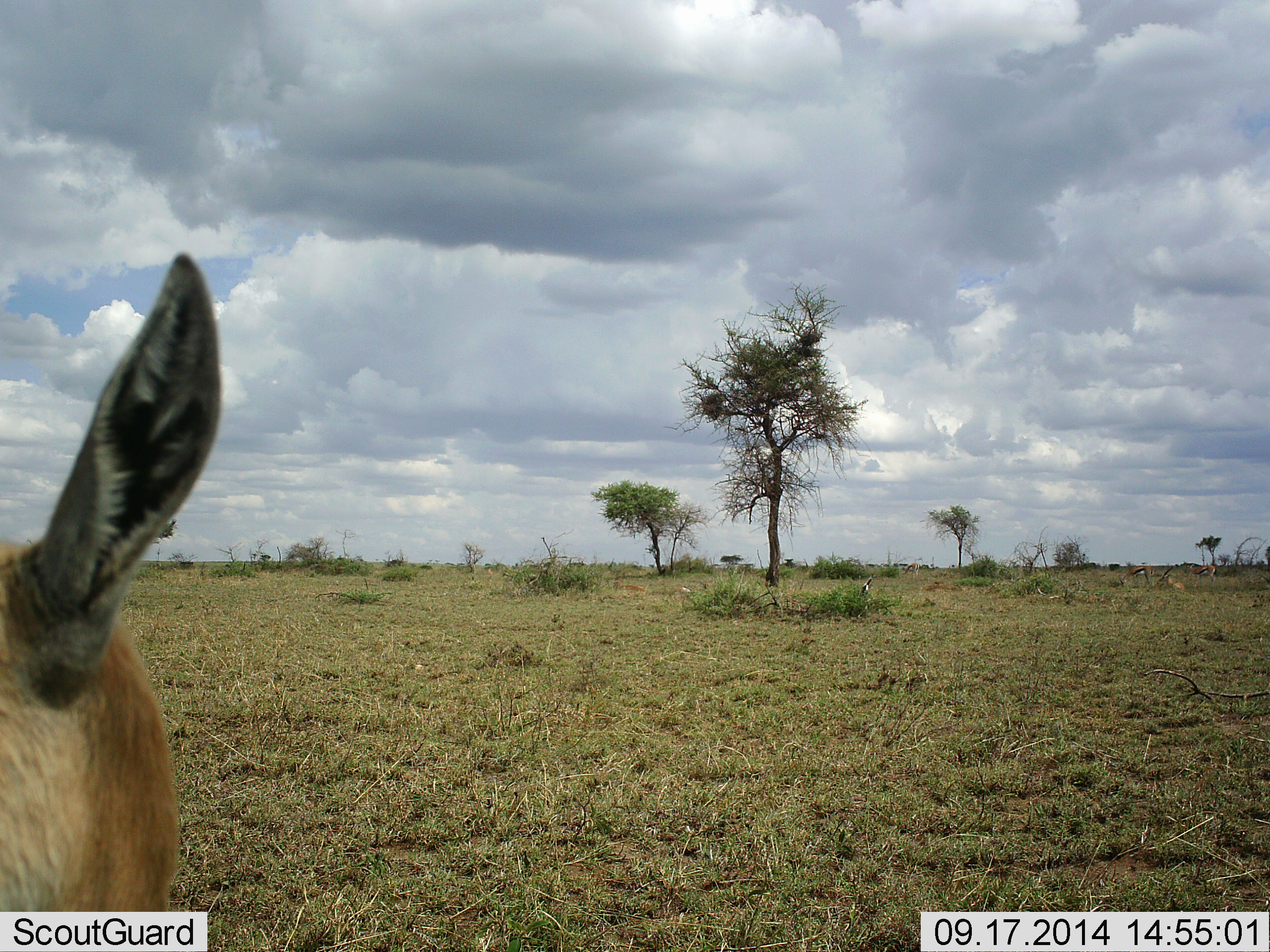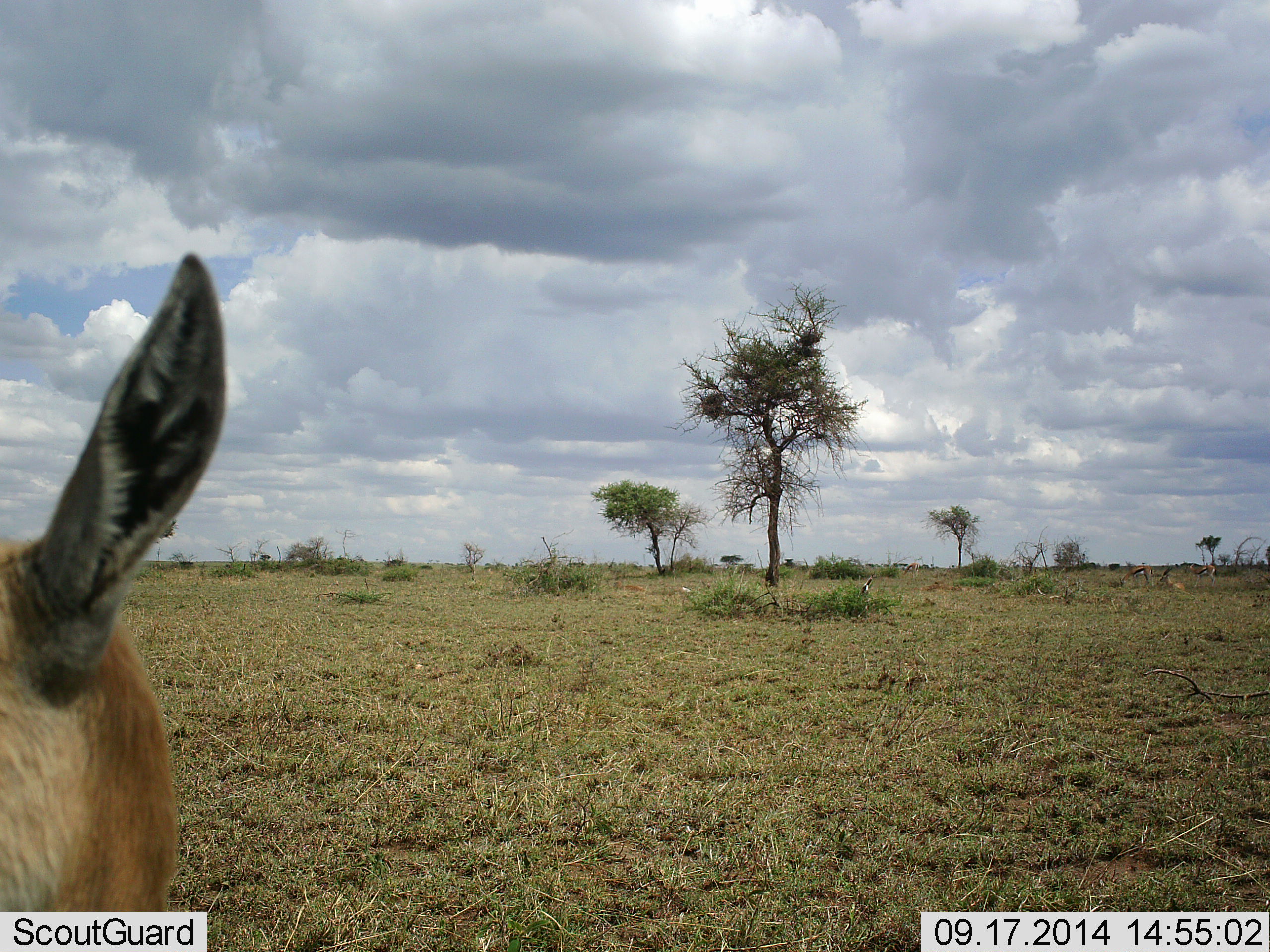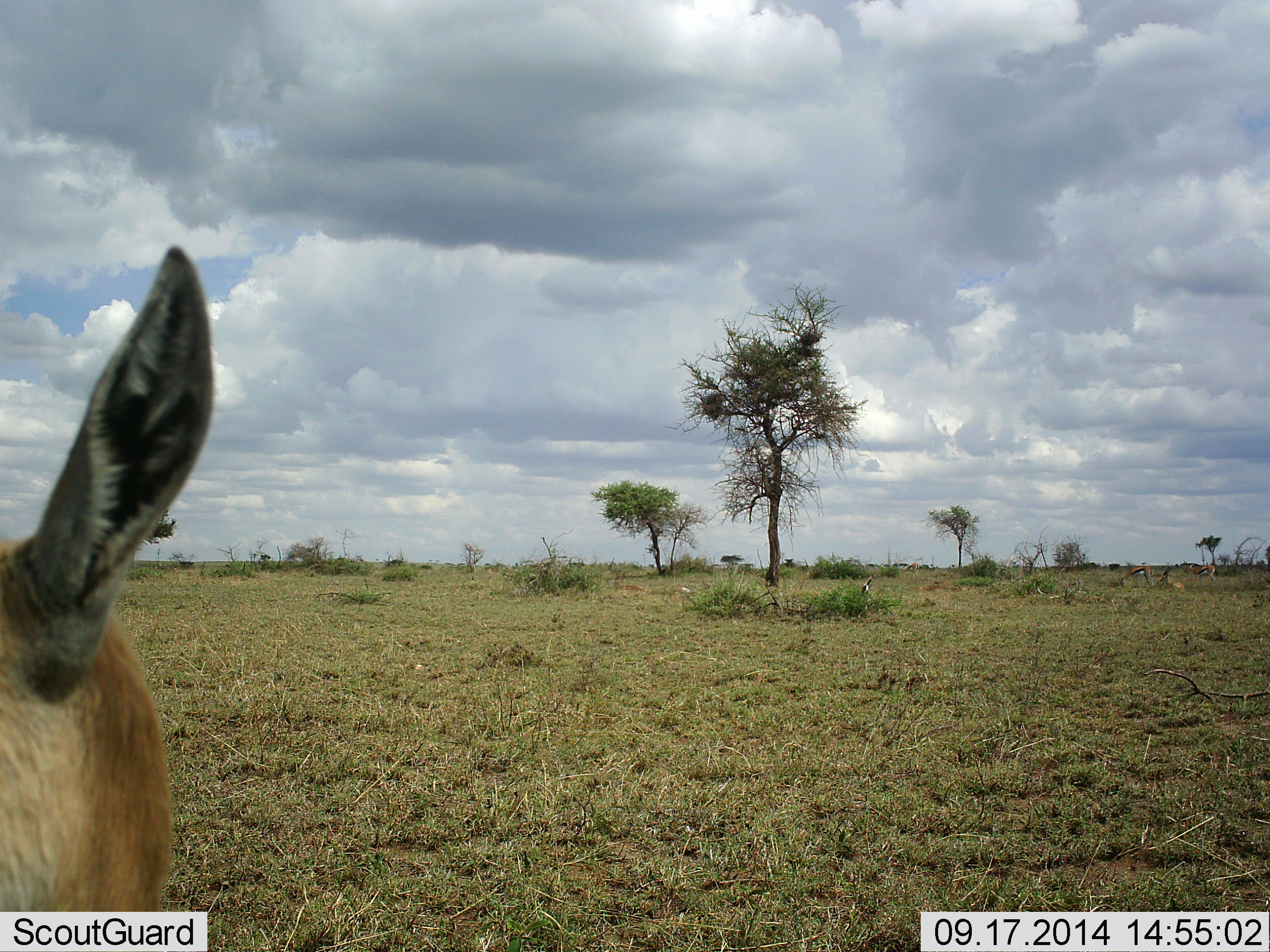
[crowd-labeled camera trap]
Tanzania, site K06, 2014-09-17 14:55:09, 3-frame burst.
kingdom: Animalia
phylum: Chordata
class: Mammalia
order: Artiodactyla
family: Bovidae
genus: Eudorcas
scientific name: Eudorcas thomsonii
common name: thomson's gazelle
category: gazellethomsons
Gazellethomsons (thomson's gazelle) (Eudorcas thomsonii), count 1. Behavior (volunteer vote fractions): standing 80%, resting 20%, moving 0%, interacting 0%. Young present (vote fraction): 0%. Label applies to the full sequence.